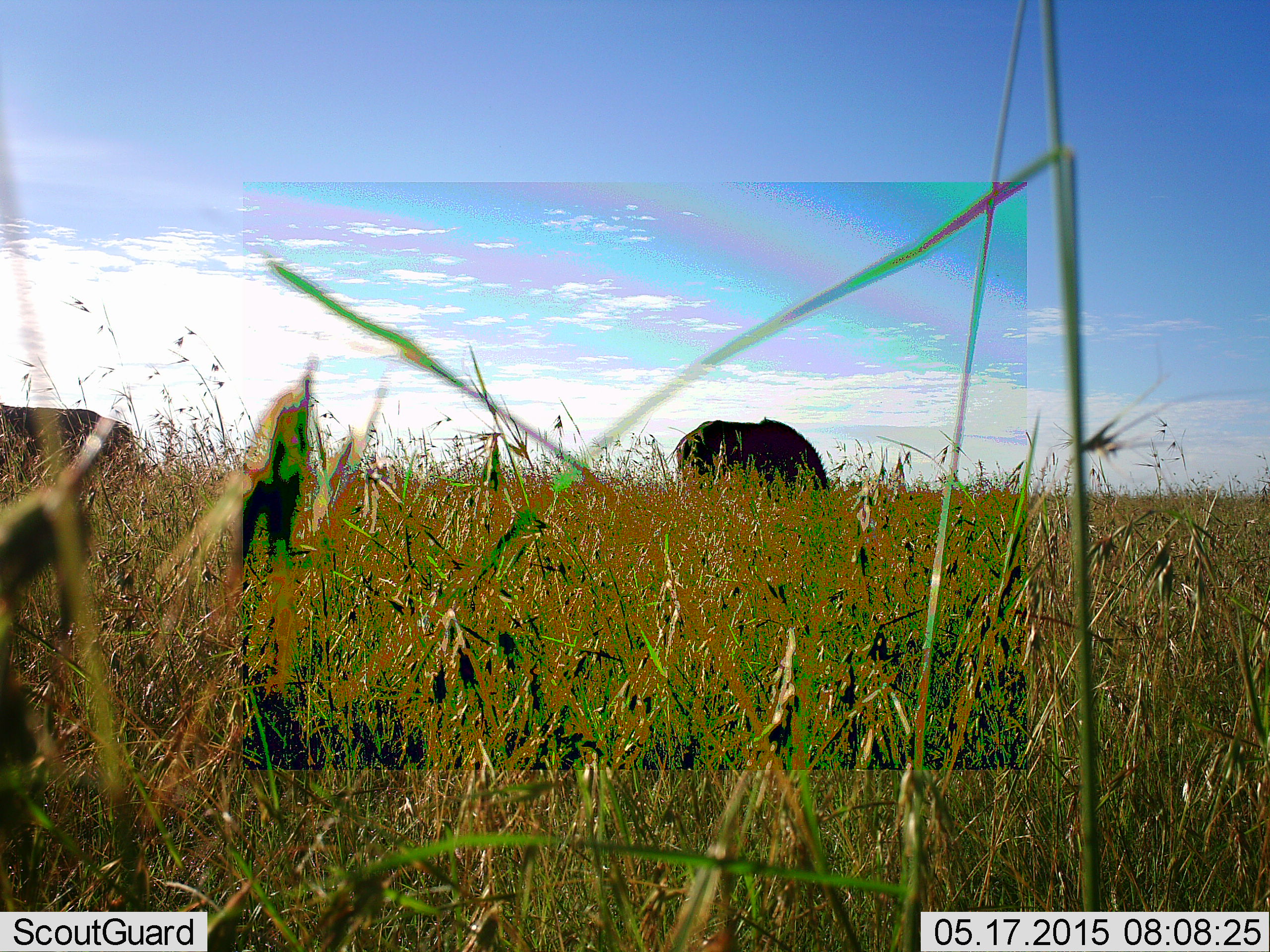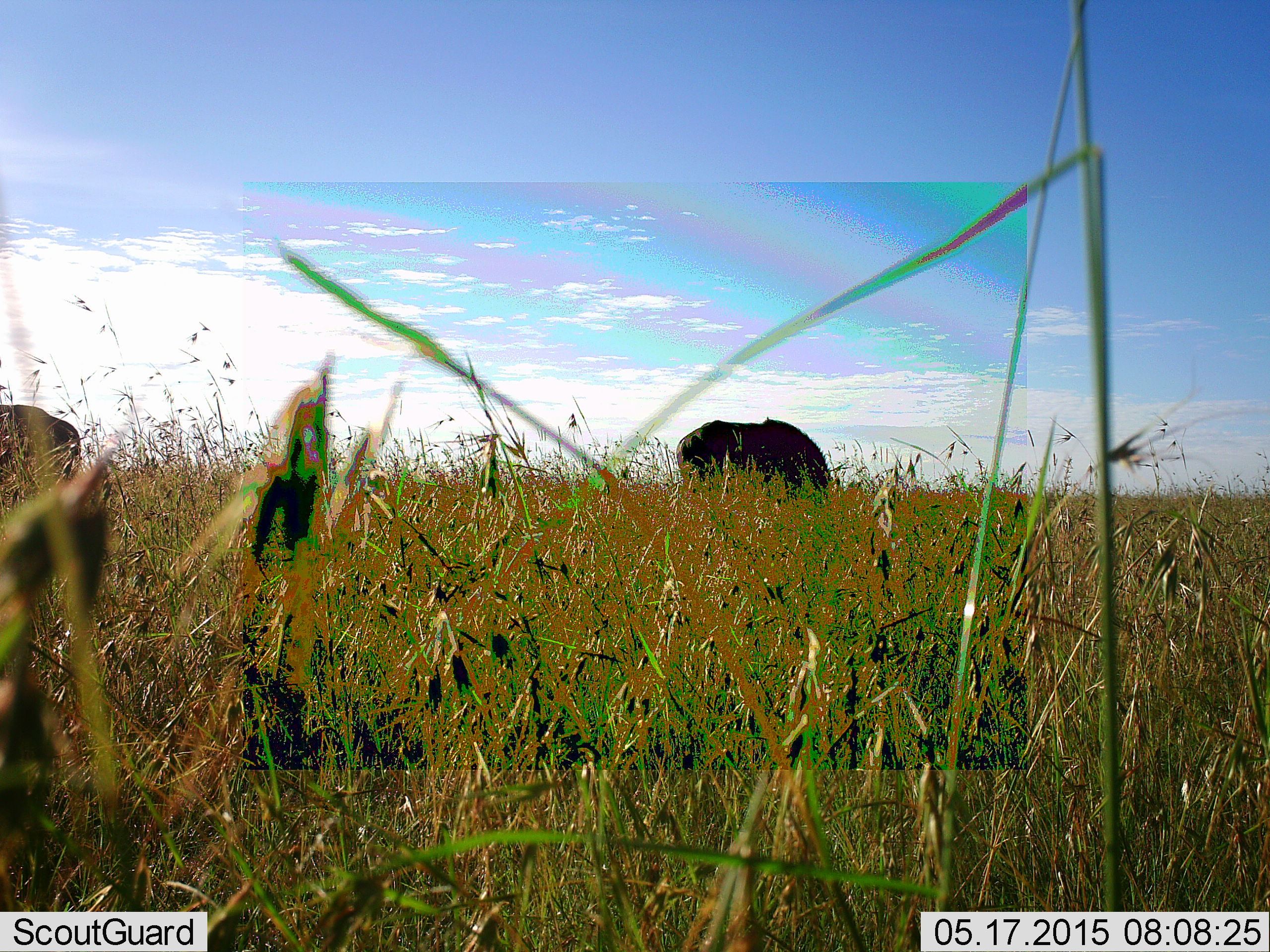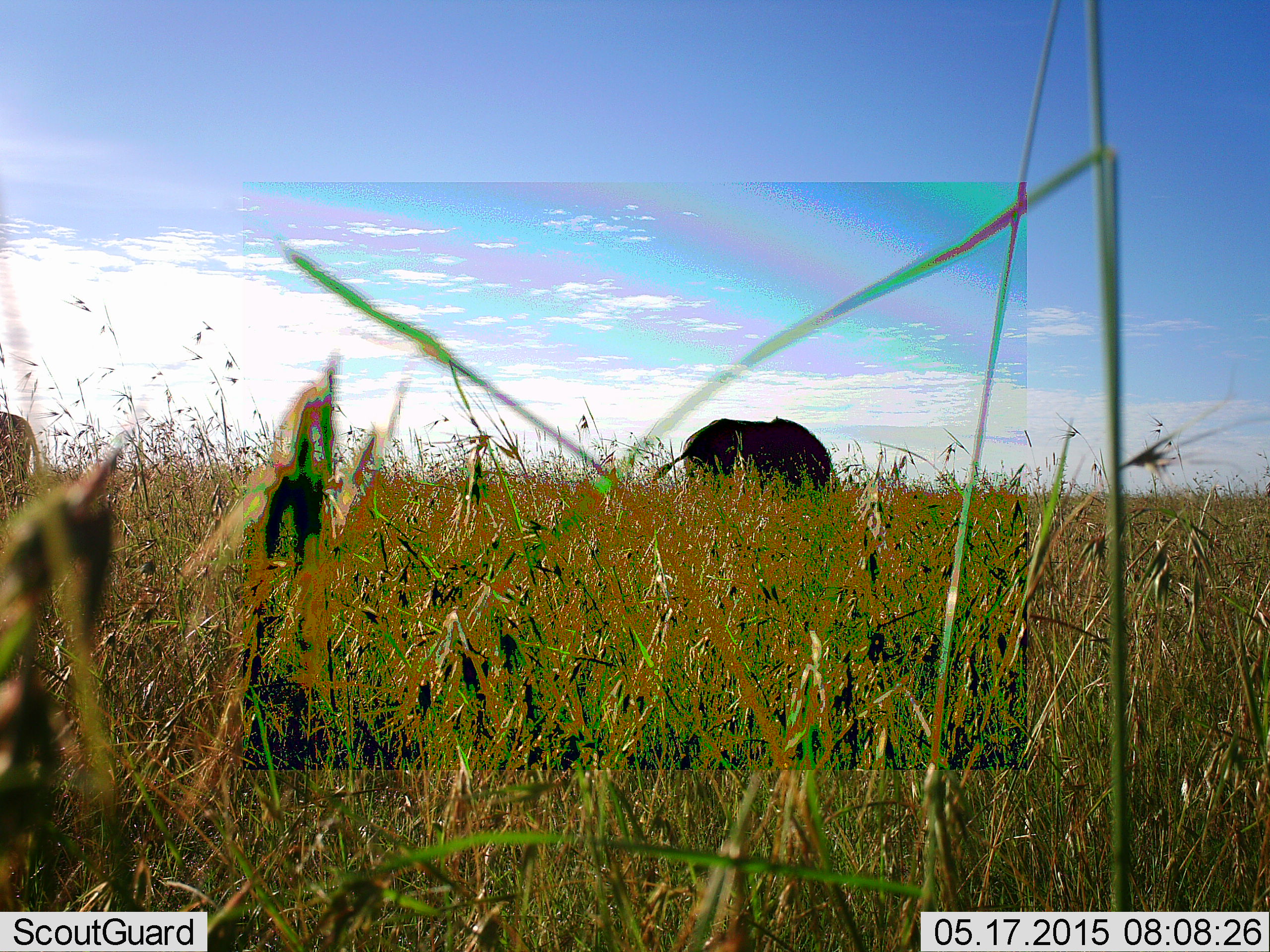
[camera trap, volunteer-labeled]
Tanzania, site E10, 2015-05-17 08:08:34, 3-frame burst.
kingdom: Animalia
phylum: Chordata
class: Mammalia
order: Artiodactyla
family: Bovidae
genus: Connochaetes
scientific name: Connochaetes taurinus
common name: blue wildebeest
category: wildebeest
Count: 2.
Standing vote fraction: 10%.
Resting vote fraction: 0%.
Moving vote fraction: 30%.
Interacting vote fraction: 0%.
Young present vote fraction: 0%.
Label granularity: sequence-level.